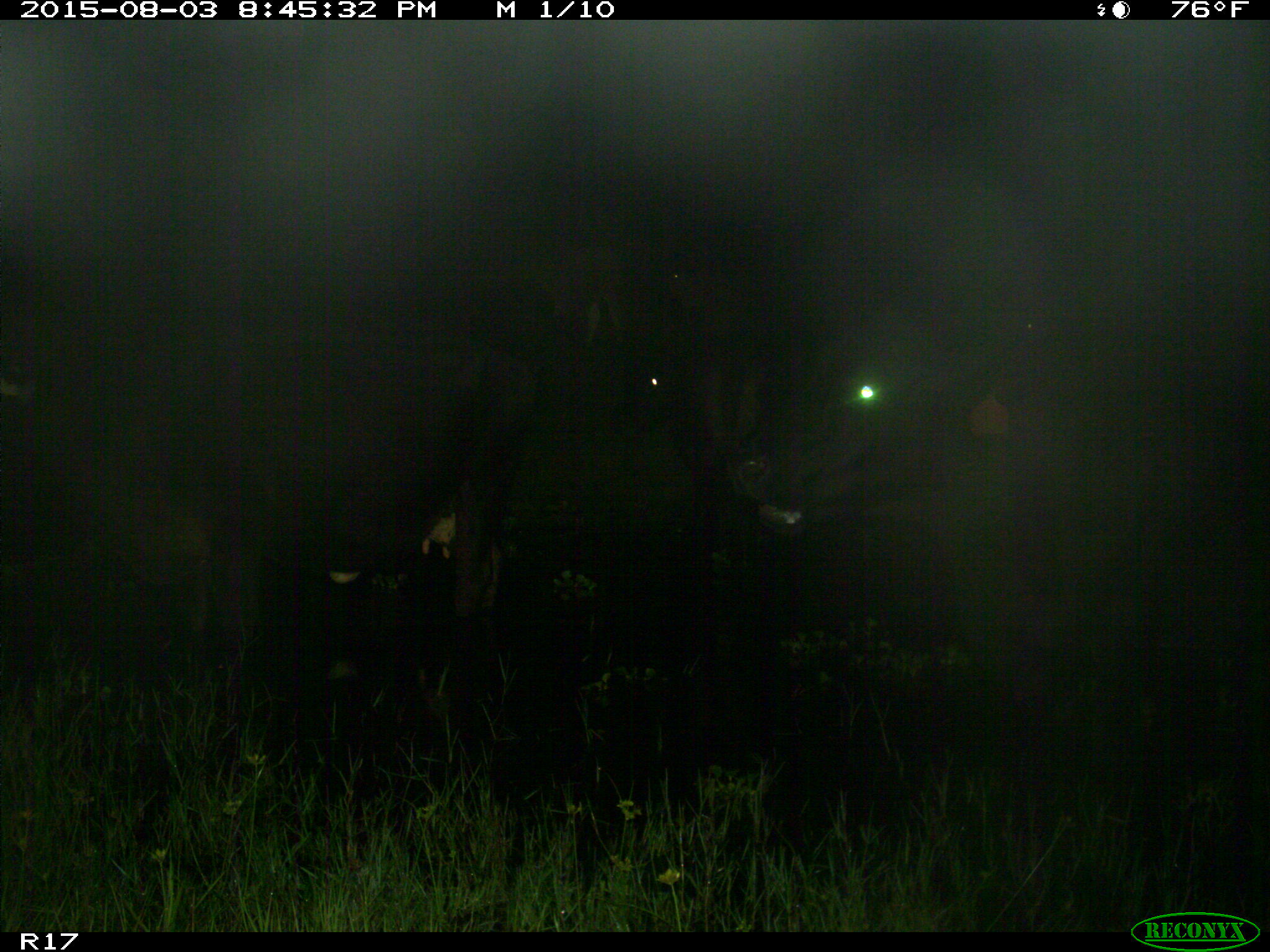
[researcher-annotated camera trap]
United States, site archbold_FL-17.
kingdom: Animalia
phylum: Chordata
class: Mammalia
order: Artiodactyla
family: Bovidae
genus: Bos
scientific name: Bos taurus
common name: domestic cow